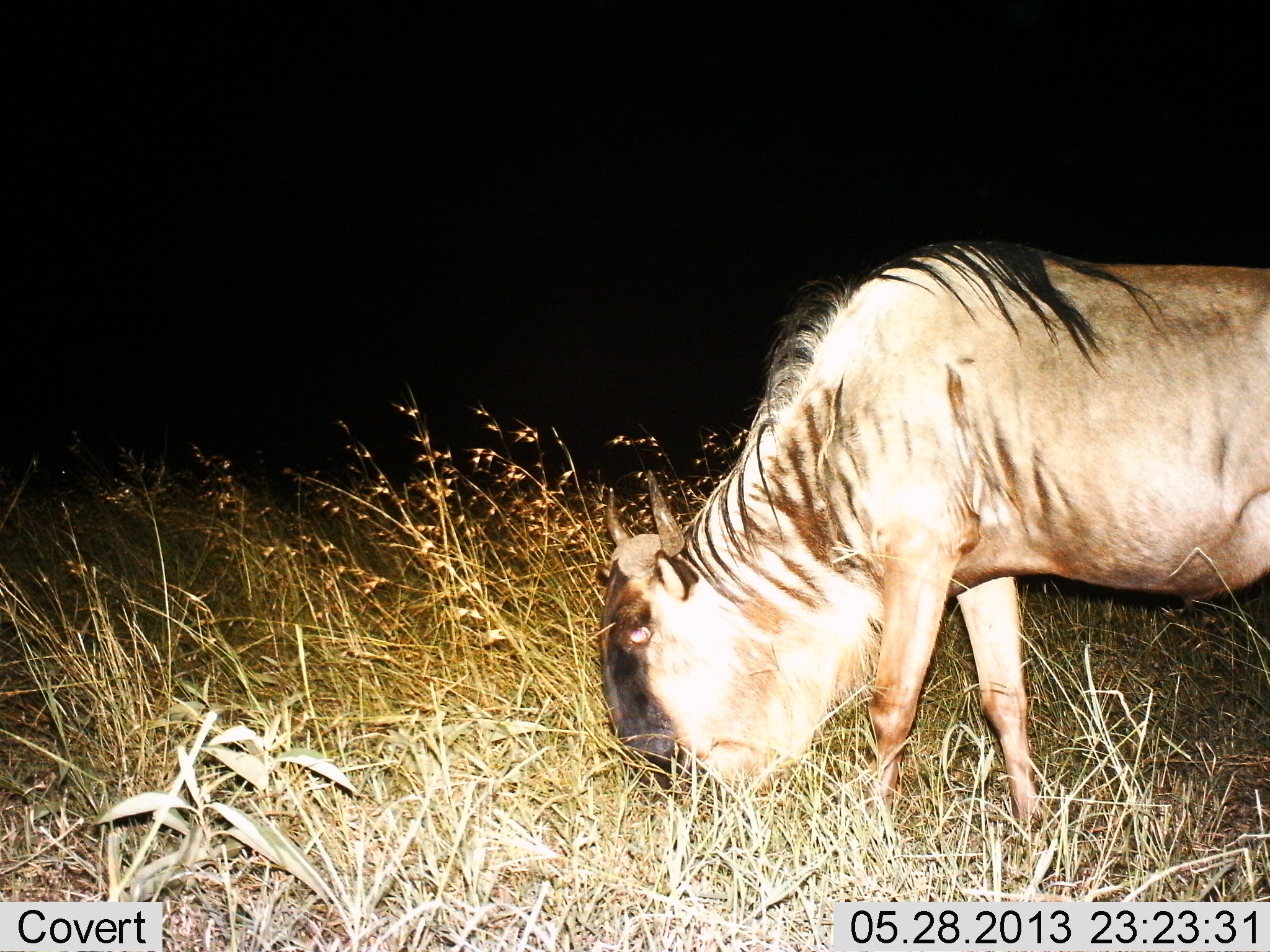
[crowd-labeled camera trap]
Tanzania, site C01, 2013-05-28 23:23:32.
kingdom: Animalia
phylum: Chordata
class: Mammalia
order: Artiodactyla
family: Bovidae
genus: Connochaetes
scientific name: Connochaetes taurinus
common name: blue wildebeest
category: wildebeest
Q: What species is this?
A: Wildebeest (blue wildebeest) (Connochaetes taurinus).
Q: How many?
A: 1.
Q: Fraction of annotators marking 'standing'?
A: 25%.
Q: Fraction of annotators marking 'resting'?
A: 0%.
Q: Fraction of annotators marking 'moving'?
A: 0%.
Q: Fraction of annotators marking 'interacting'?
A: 0%.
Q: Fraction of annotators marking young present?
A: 0%.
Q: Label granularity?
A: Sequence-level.